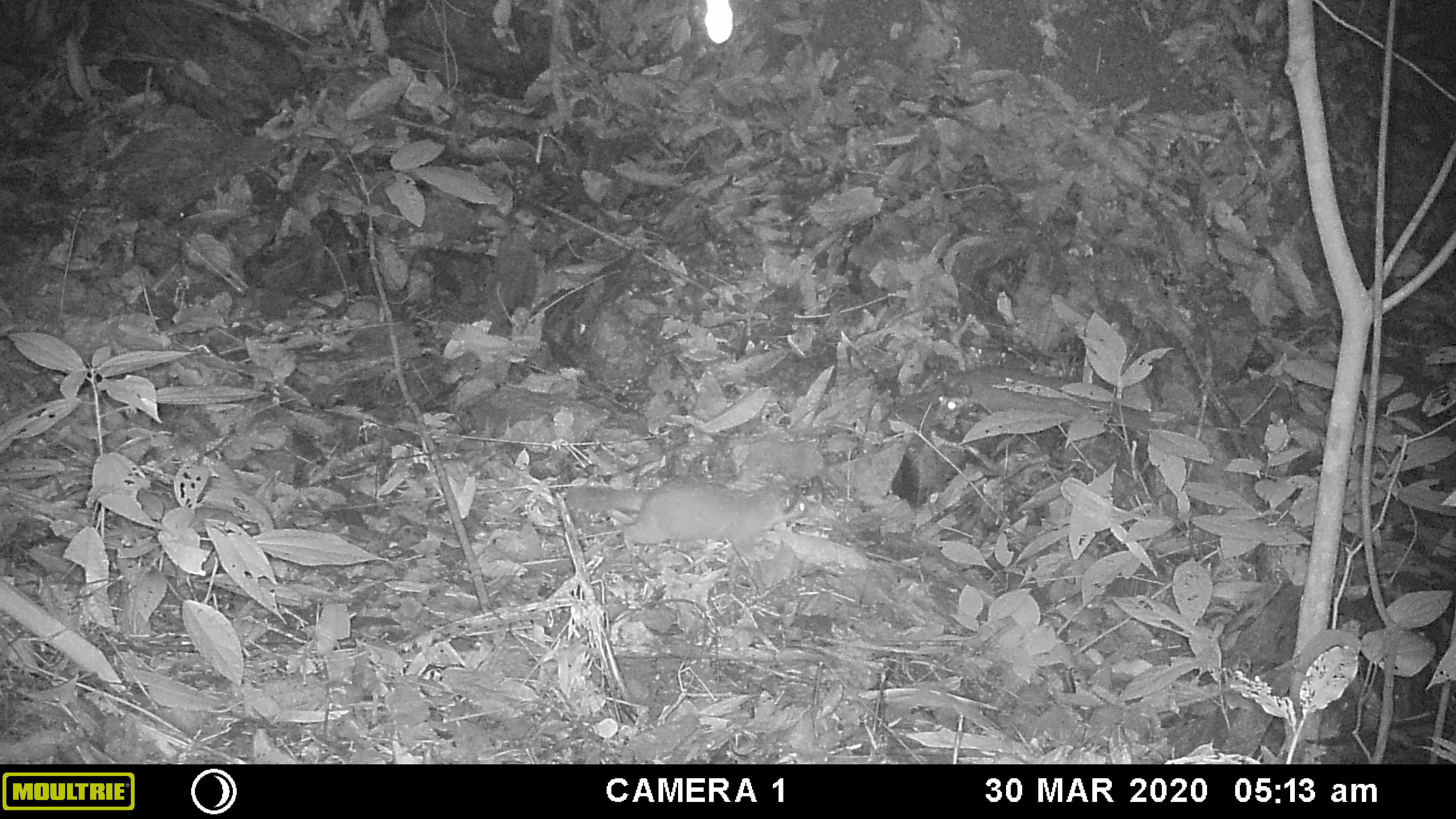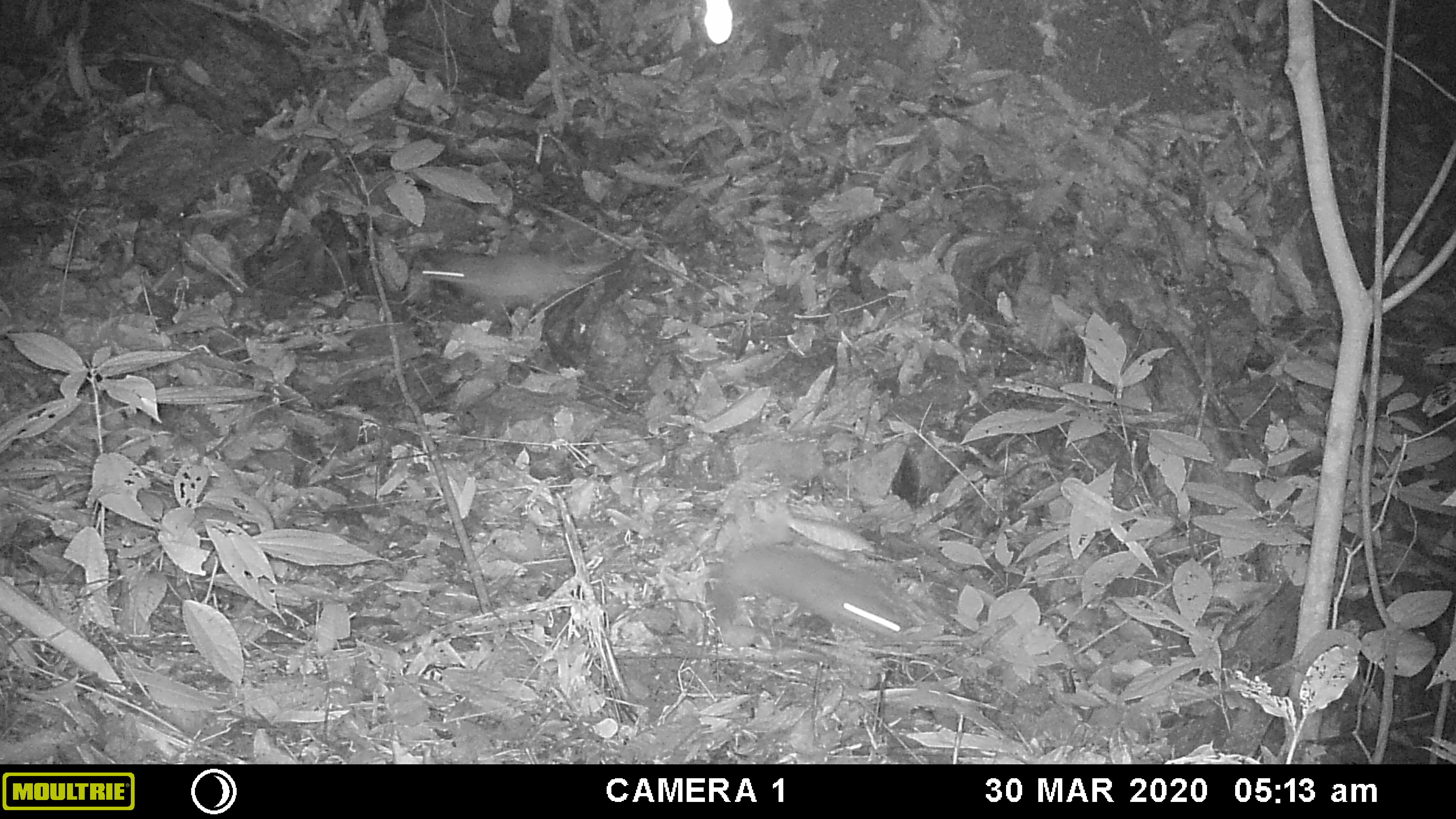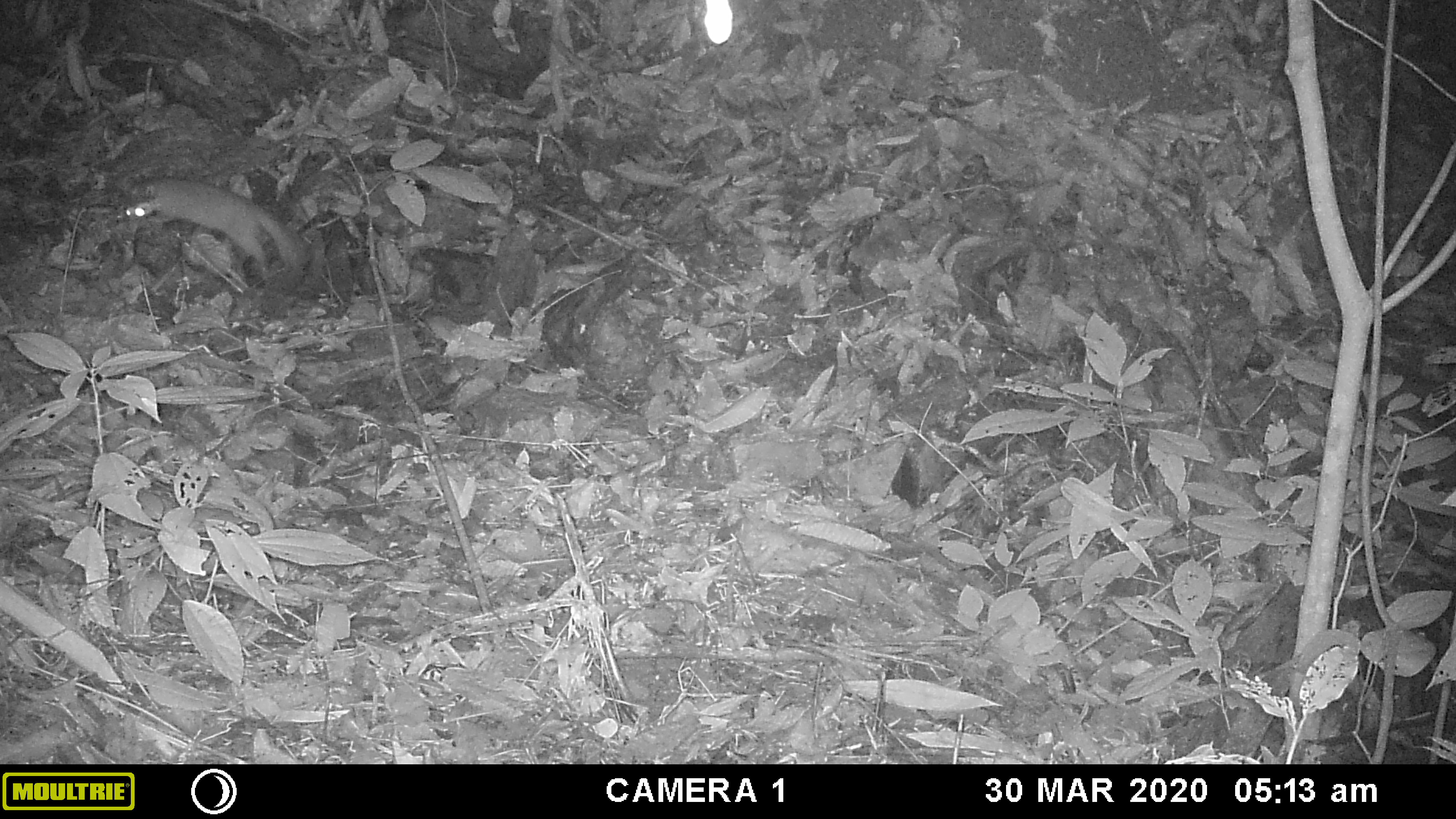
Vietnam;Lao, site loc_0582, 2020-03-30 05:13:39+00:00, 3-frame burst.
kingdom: Animalia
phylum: Chordata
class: Mammalia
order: Carnivora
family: Mustelidae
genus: Melogale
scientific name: Melogale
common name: ferret badger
Ferret badger (Melogale). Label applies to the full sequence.